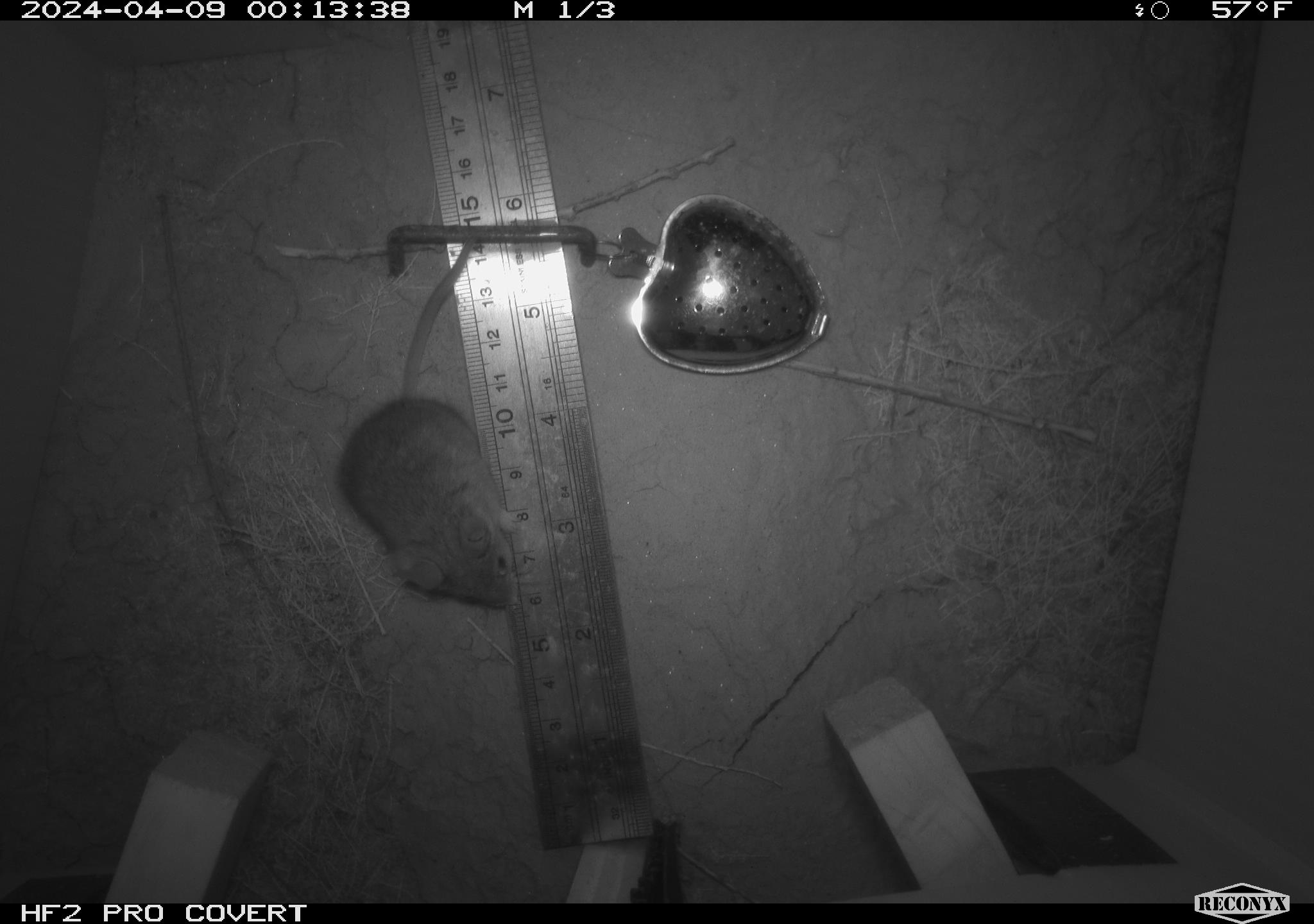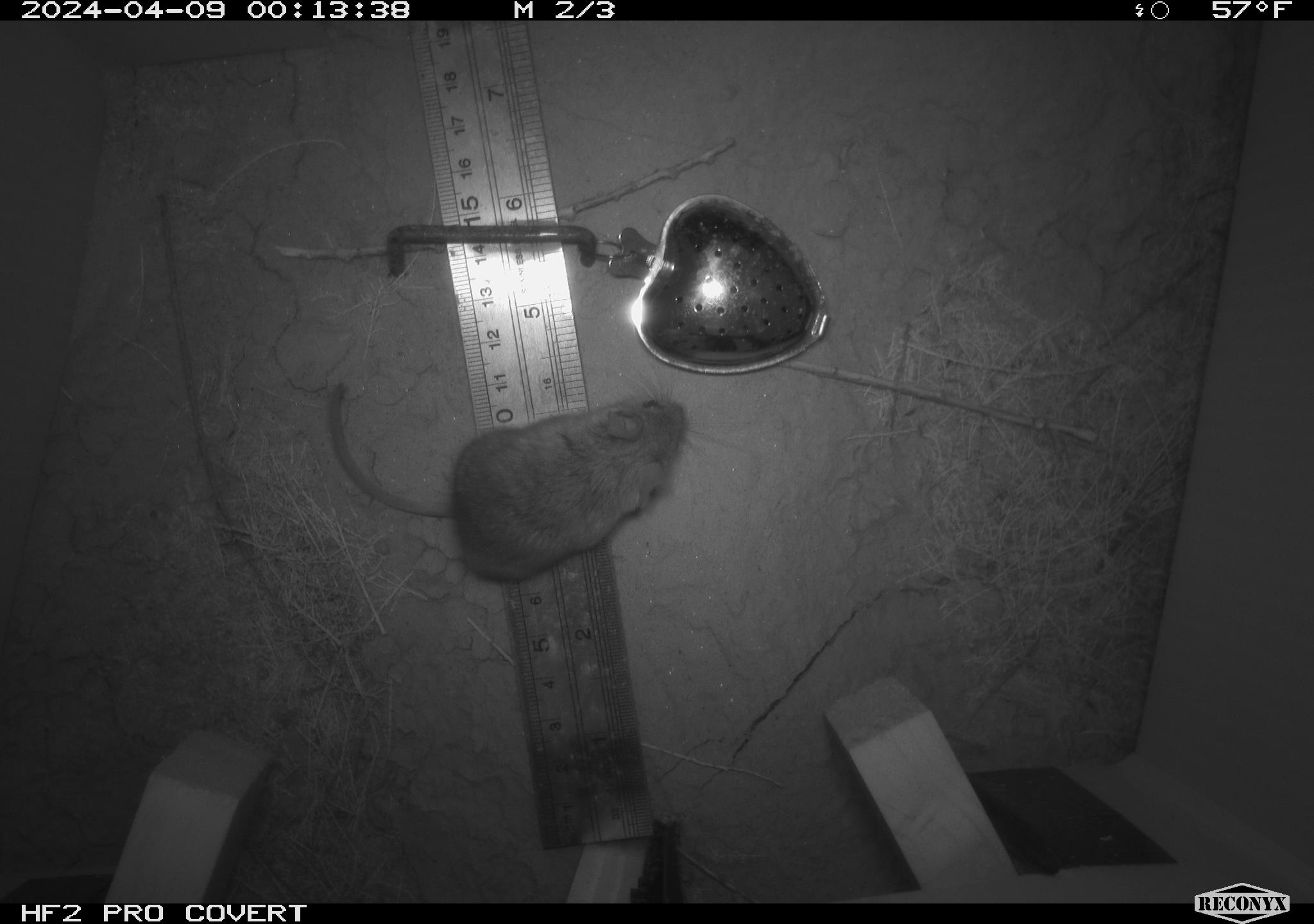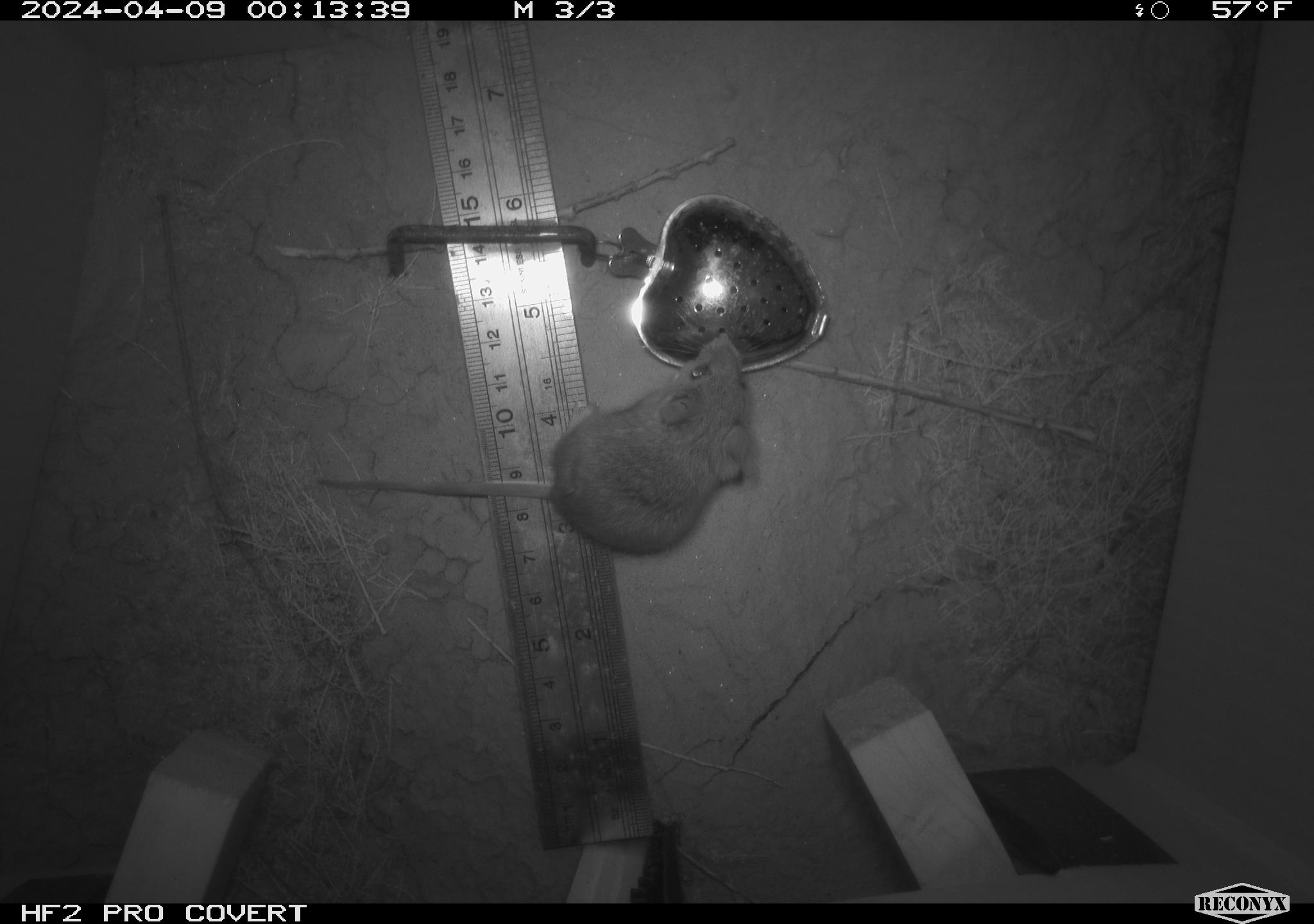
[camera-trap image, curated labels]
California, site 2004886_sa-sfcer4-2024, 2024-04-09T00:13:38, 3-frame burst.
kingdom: Animalia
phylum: Chordata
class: Mammalia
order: Rodentia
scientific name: Rodentia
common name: mouse species